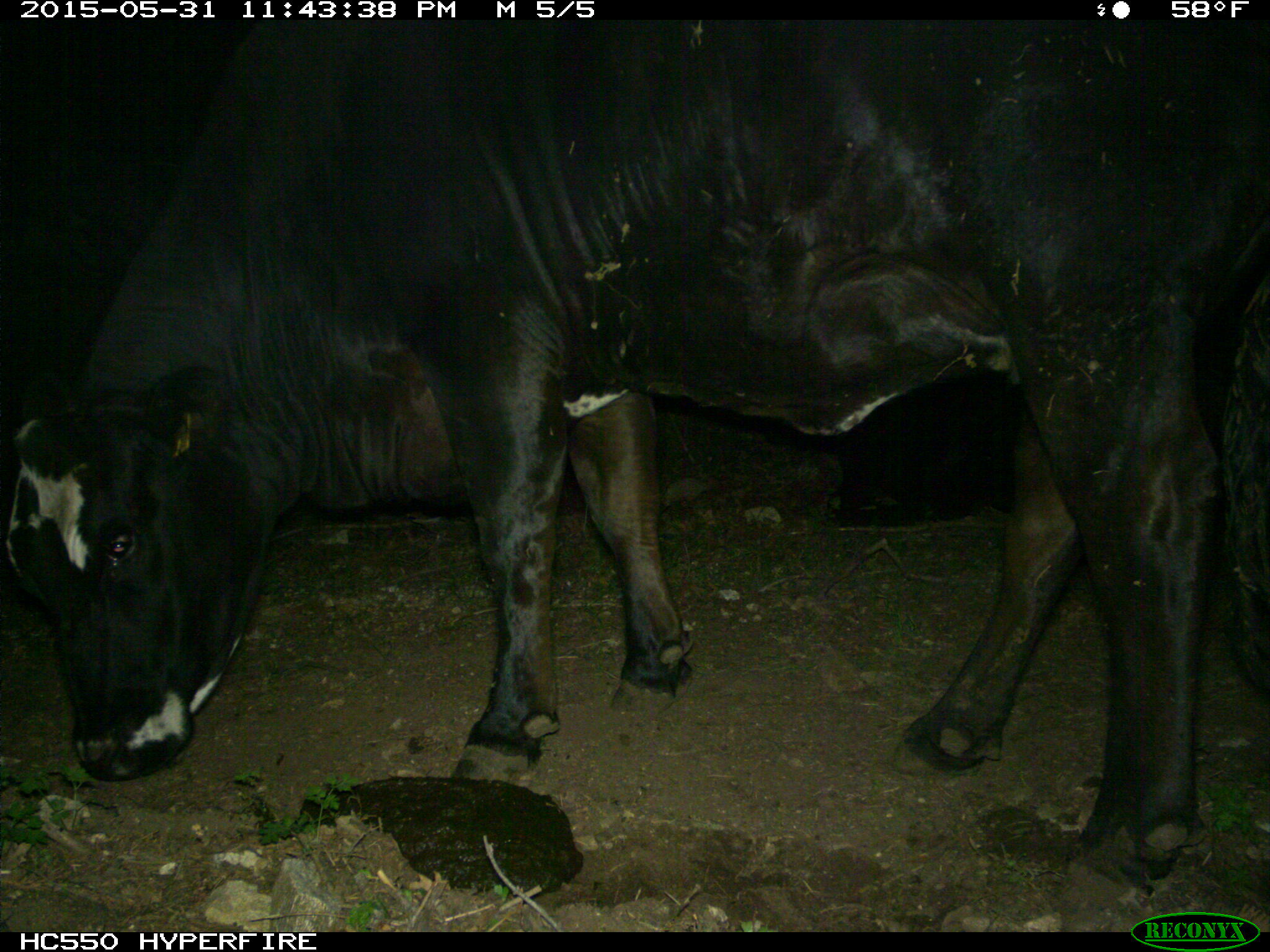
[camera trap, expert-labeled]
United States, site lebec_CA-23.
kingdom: Animalia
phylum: Chordata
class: Mammalia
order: Artiodactyla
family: Bovidae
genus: Bos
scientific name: Bos taurus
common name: domestic cow